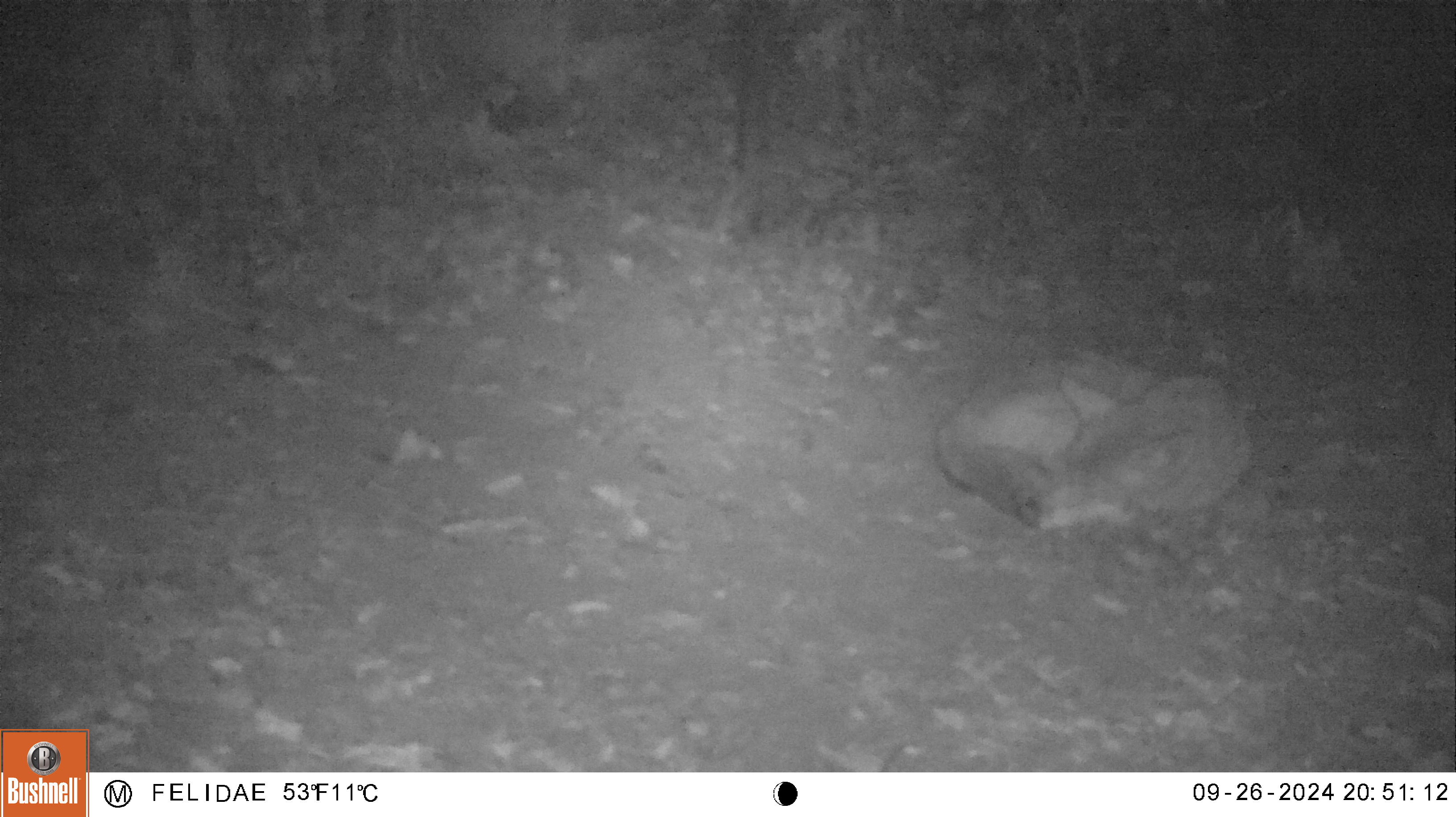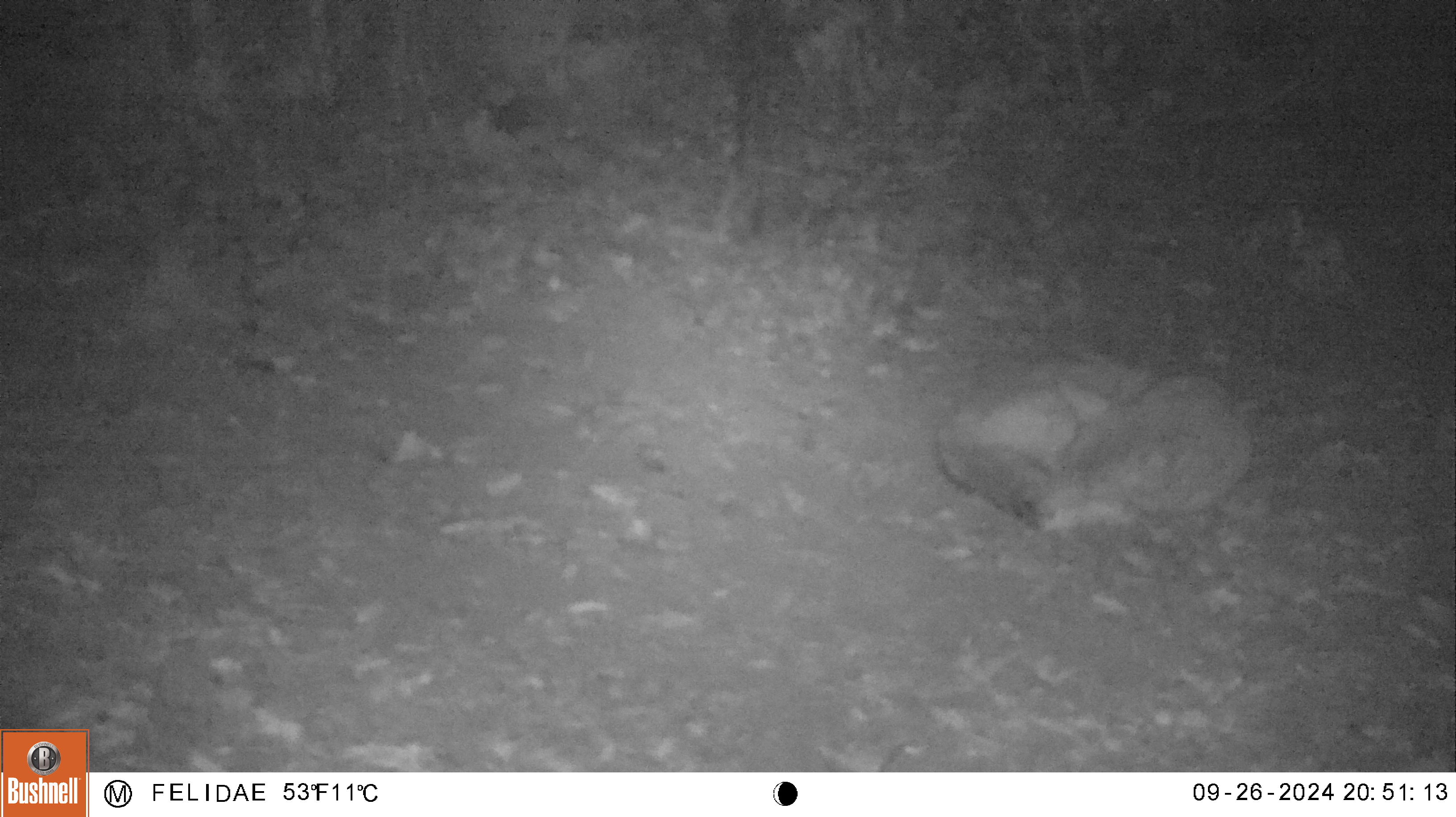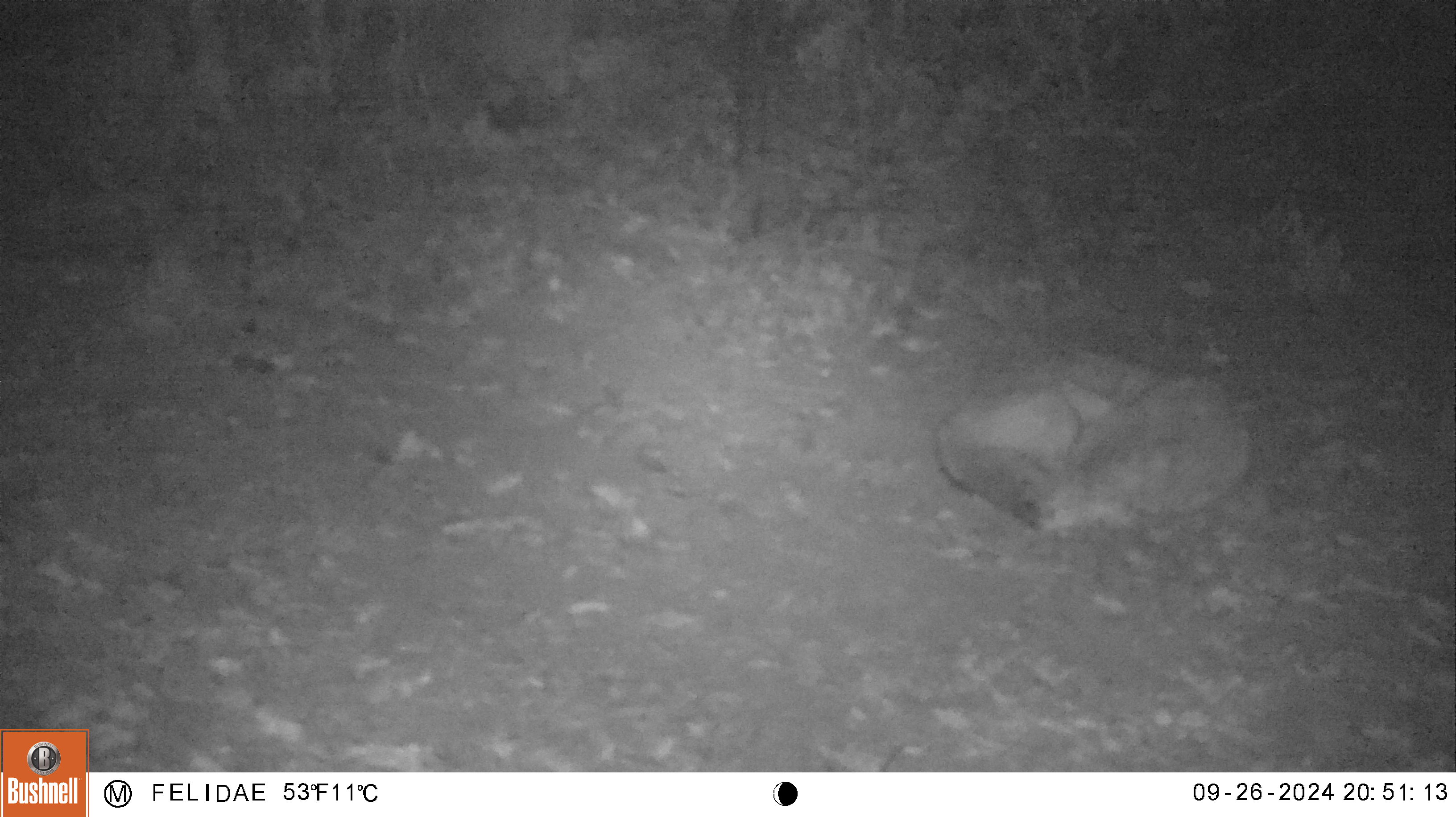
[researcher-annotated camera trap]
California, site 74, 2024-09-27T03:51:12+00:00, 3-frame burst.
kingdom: Animalia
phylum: Chordata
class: Mammalia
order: Carnivora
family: Canidae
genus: Canis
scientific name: Canis latrans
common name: coyote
Coyote (Canis latrans).